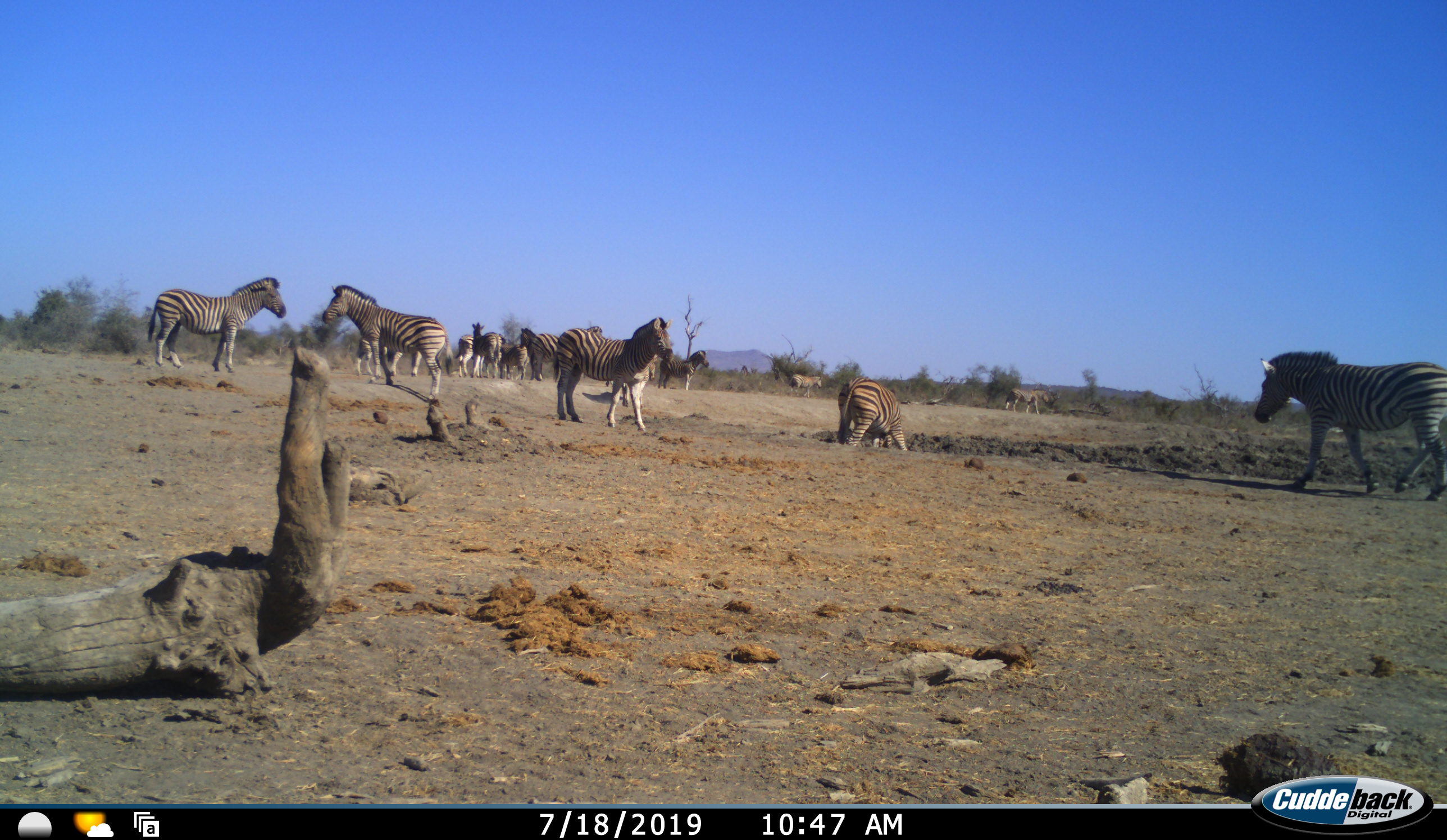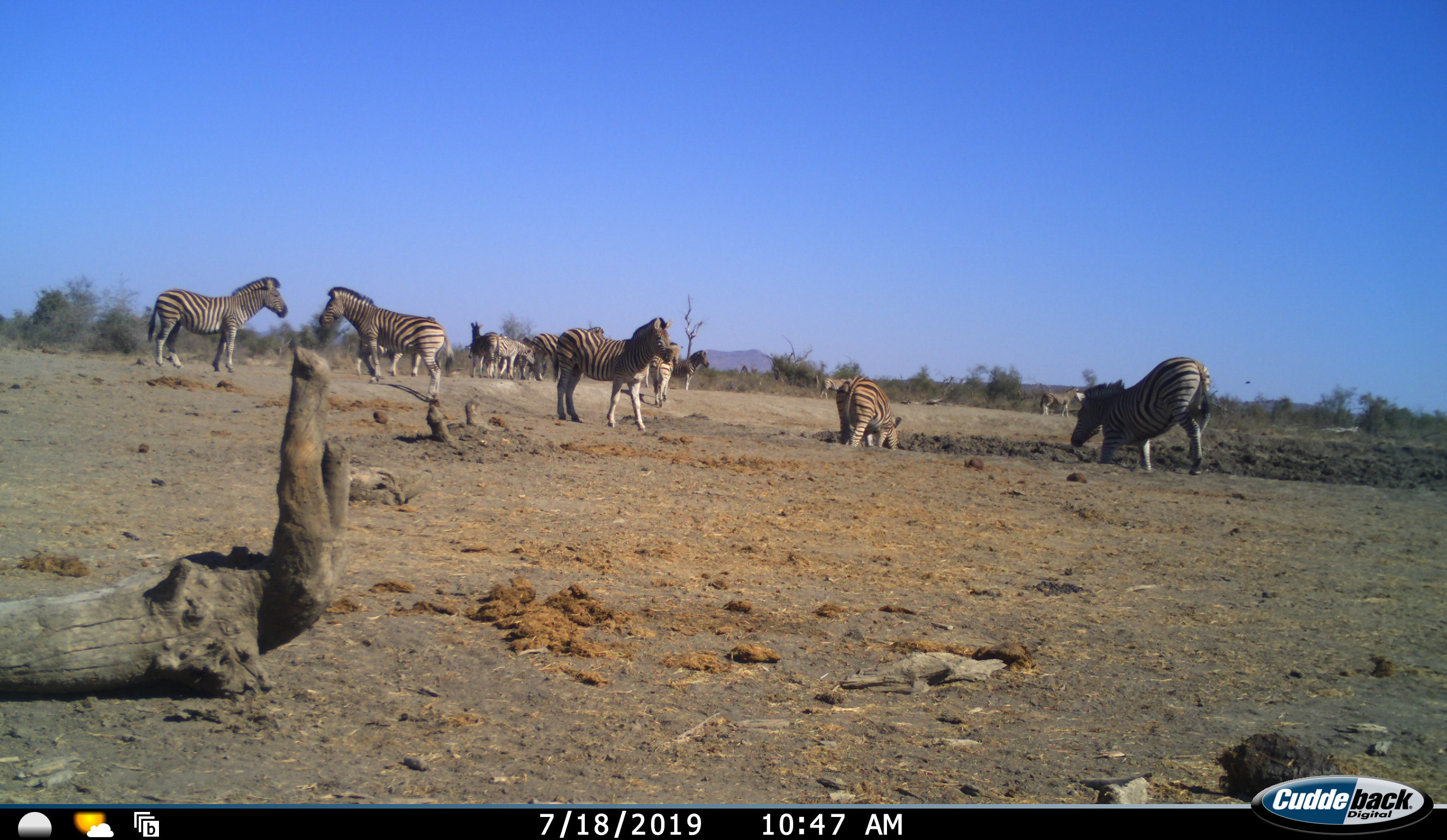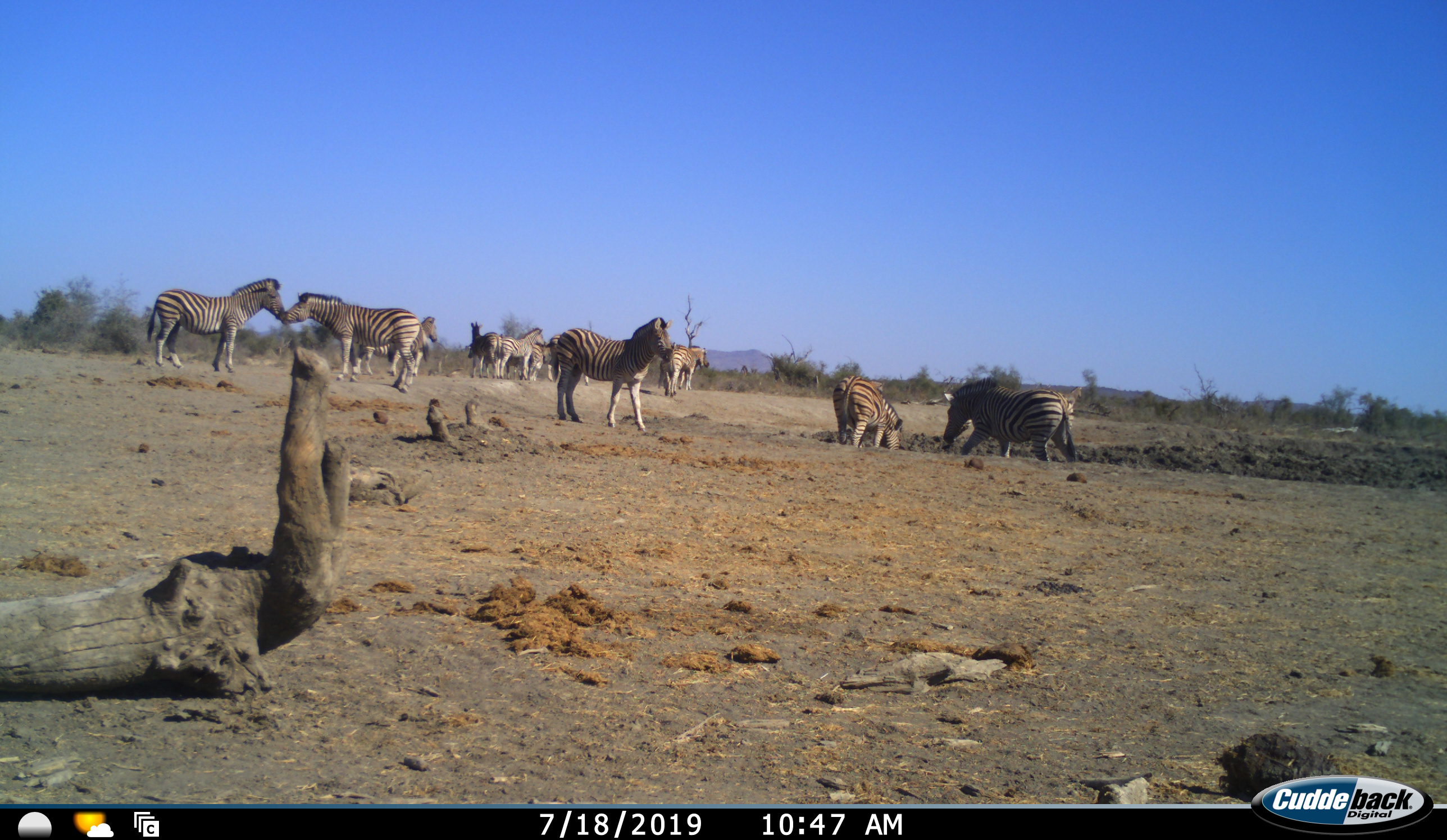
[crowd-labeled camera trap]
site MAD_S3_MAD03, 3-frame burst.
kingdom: Animalia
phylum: Chordata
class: Mammalia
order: Perissodactyla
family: Equidae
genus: Equus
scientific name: Equus quagga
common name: plains zebra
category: zebraplains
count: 11-50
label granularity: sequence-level